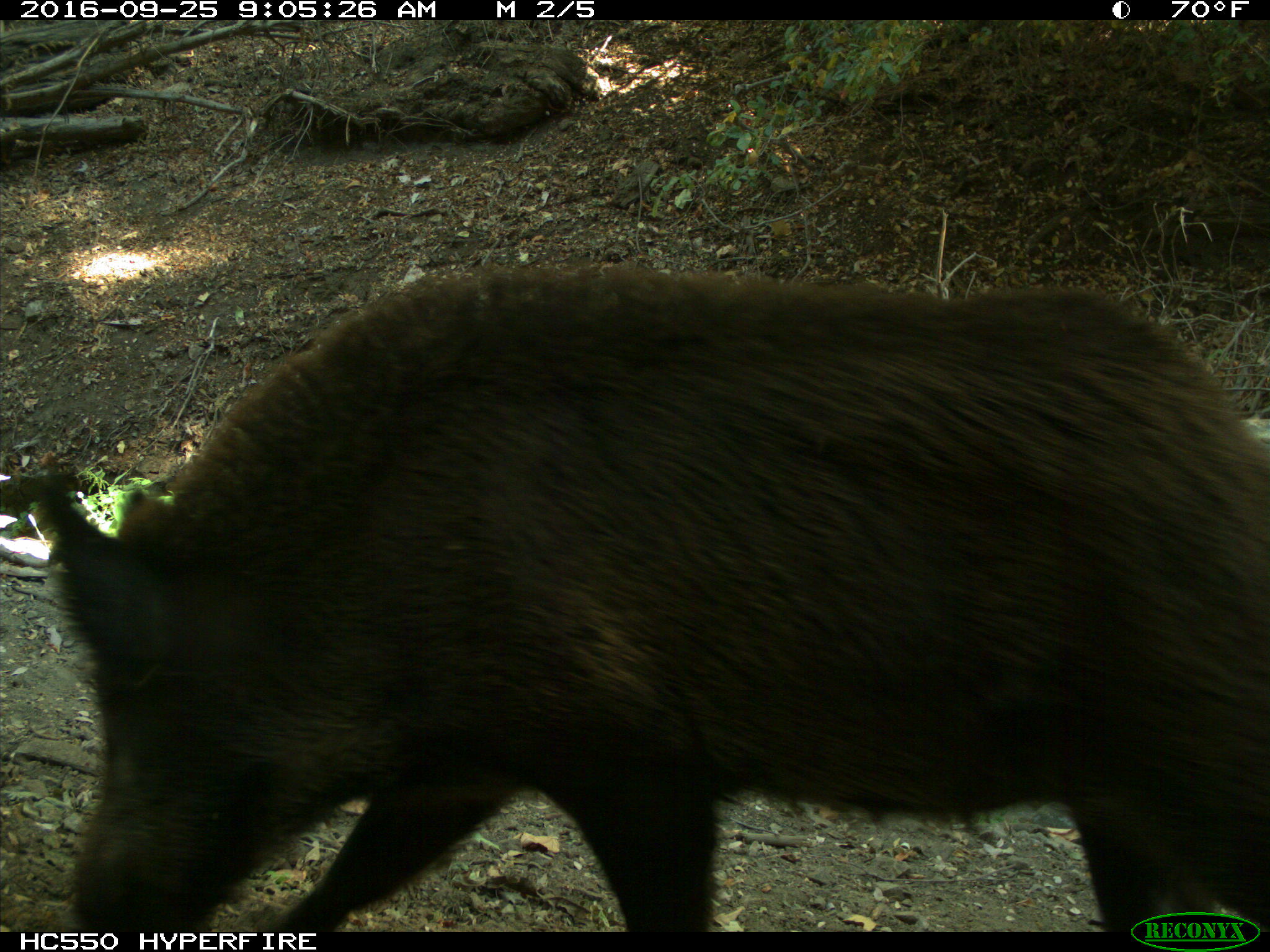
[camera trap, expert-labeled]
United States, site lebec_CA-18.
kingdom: Animalia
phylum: Chordata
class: Mammalia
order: Artiodactyla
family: Suidae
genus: Sus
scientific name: Sus scrofa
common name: wild boar